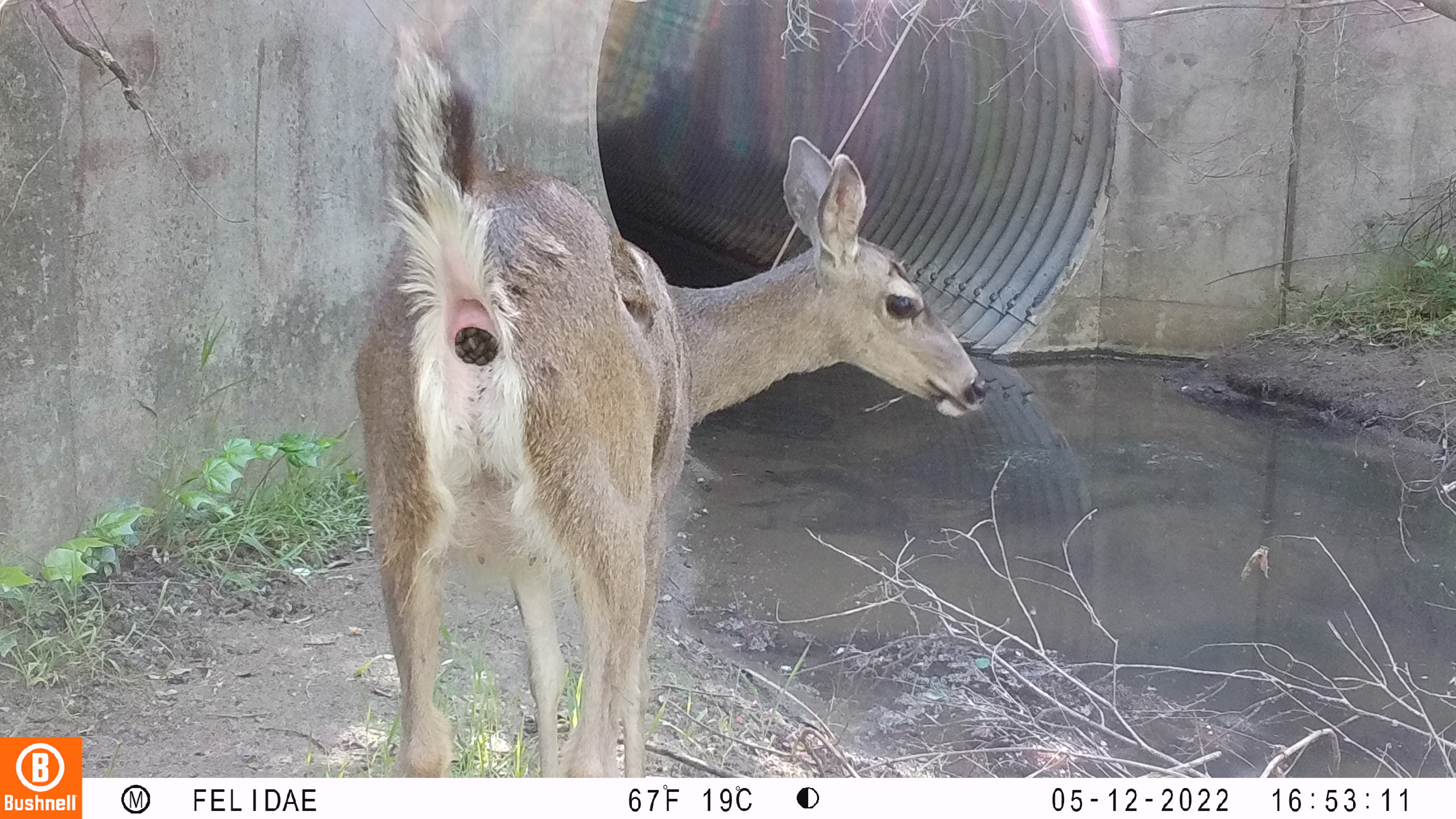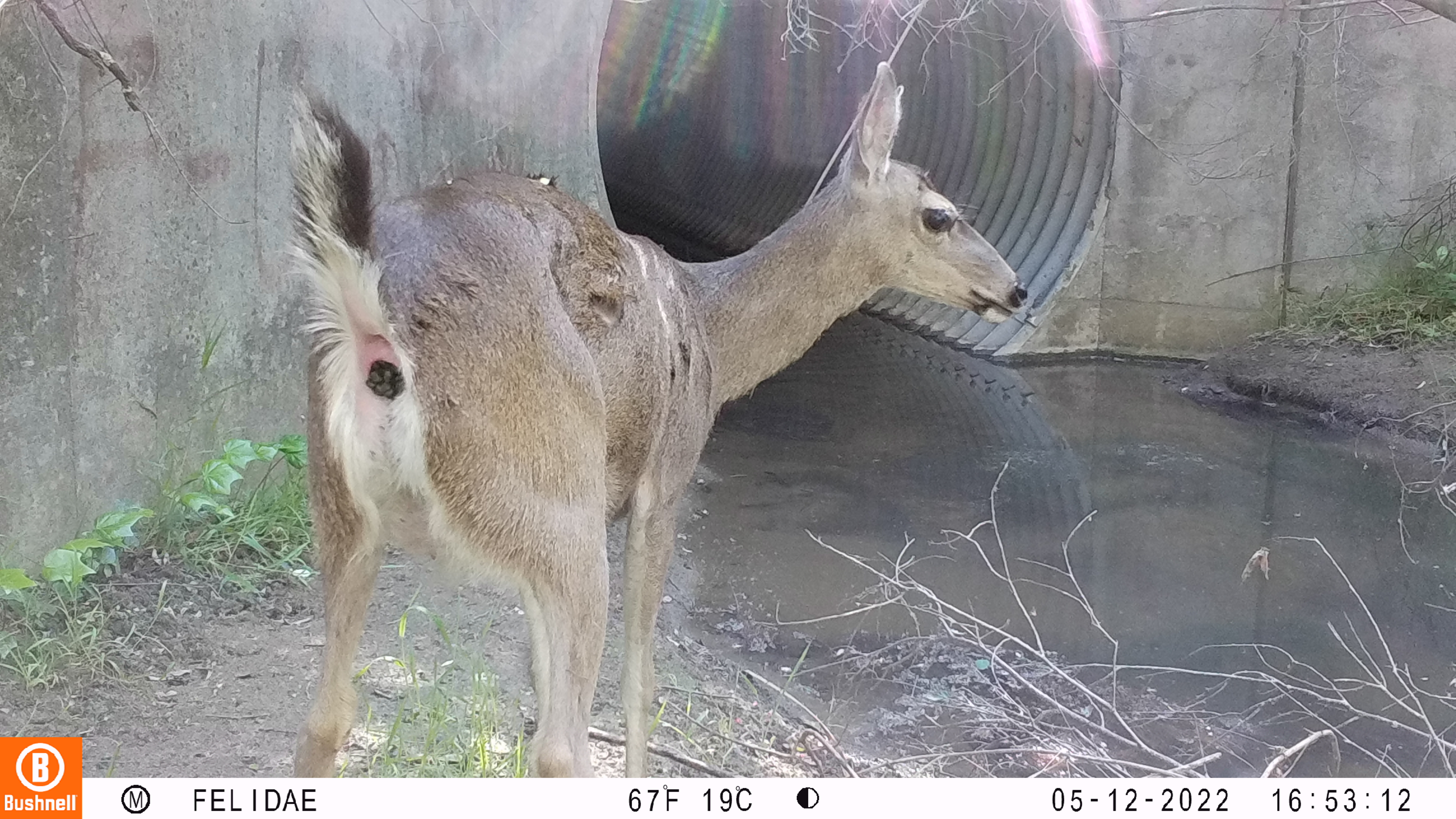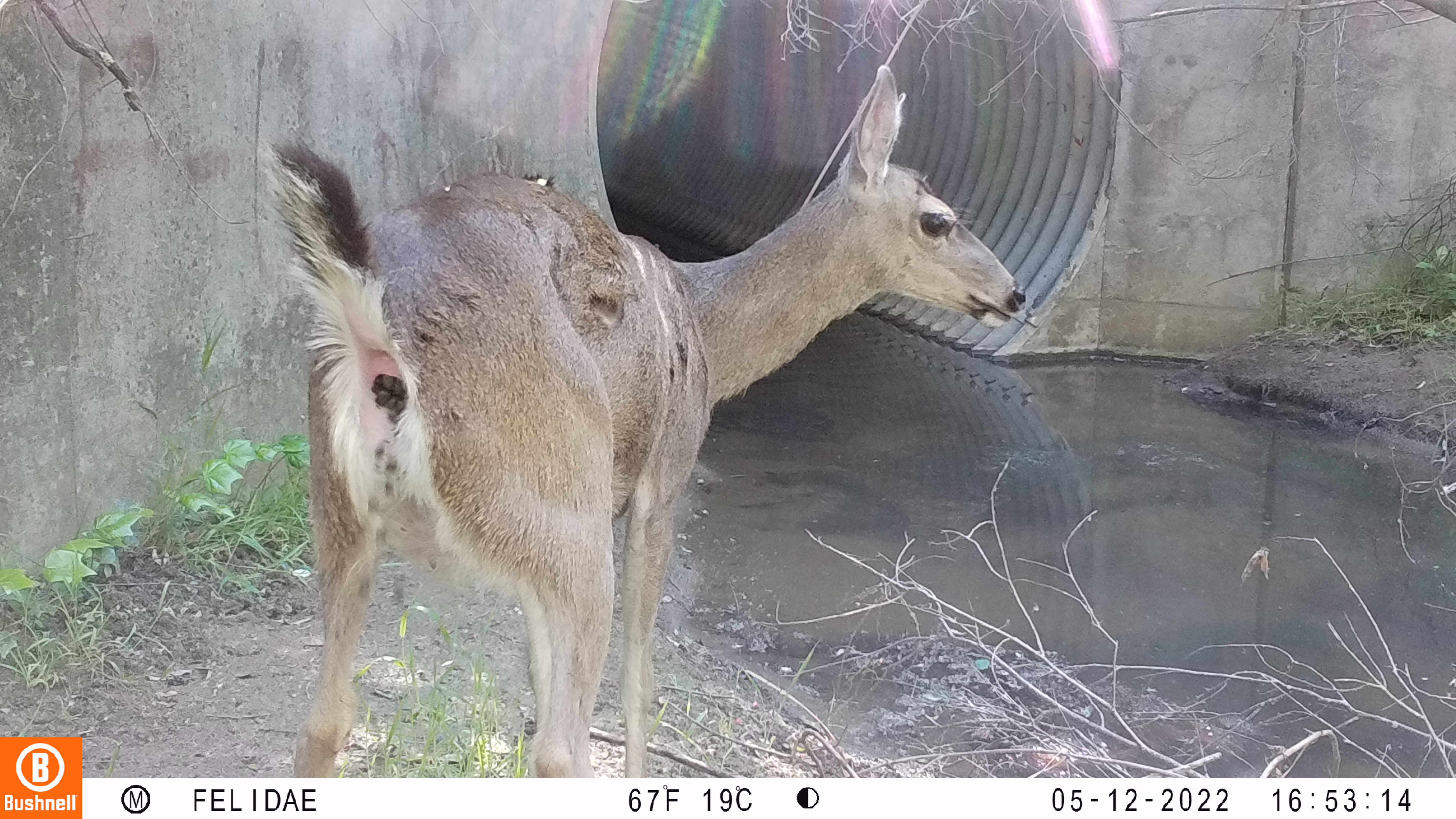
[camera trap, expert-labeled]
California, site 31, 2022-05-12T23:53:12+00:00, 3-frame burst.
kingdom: Animalia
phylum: Chordata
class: Mammalia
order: Artiodactyla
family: Cervidae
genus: Odocoileus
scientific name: Odocoileus hemionus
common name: mule deer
Mule deer (Odocoileus hemionus).